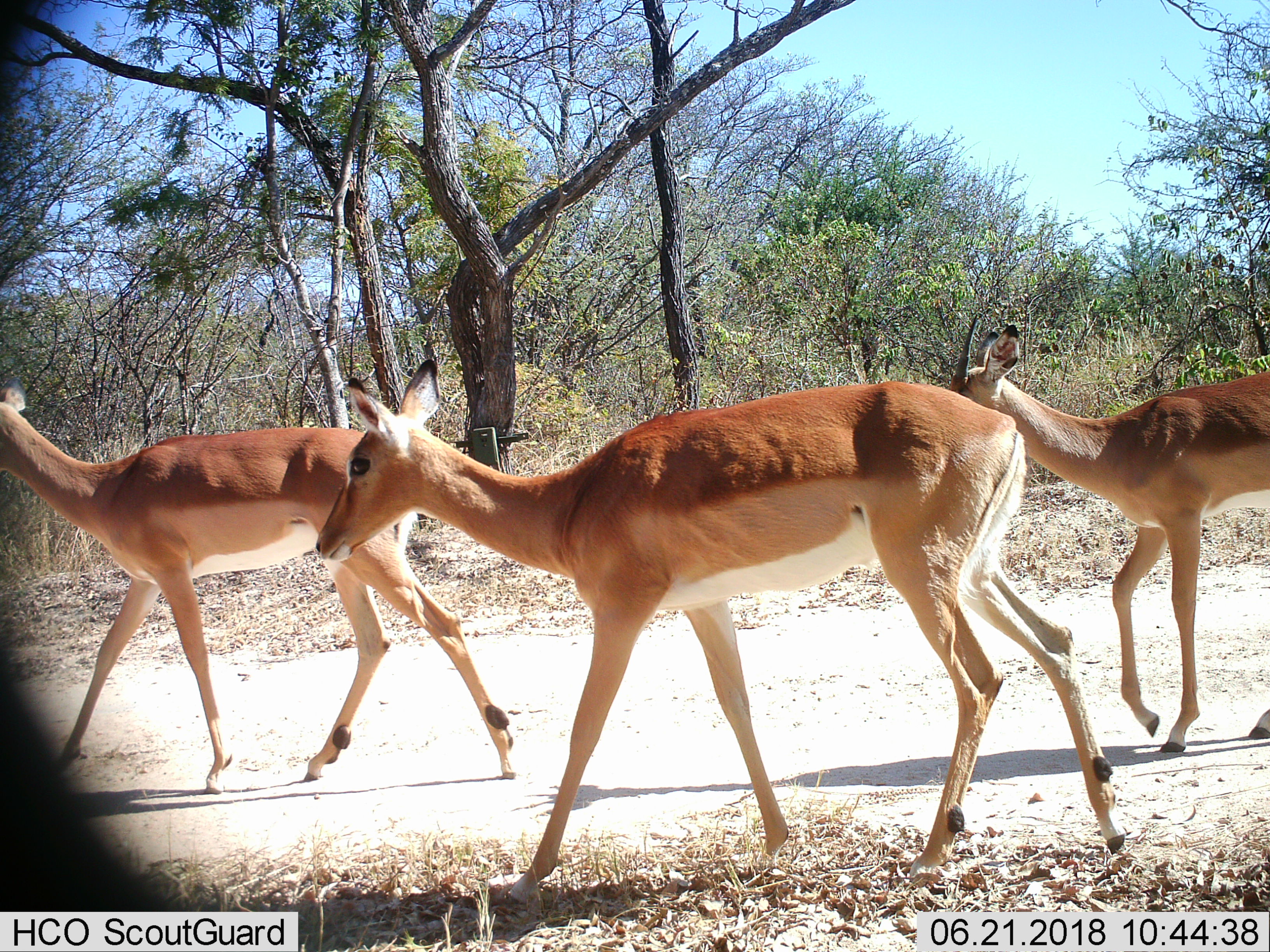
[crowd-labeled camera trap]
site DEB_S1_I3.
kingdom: Animalia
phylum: Chordata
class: Mammalia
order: Artiodactyla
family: Bovidae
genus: Aepyceros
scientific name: Aepyceros melampus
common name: impala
Impala (Aepyceros melampus), count 3. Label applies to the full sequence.